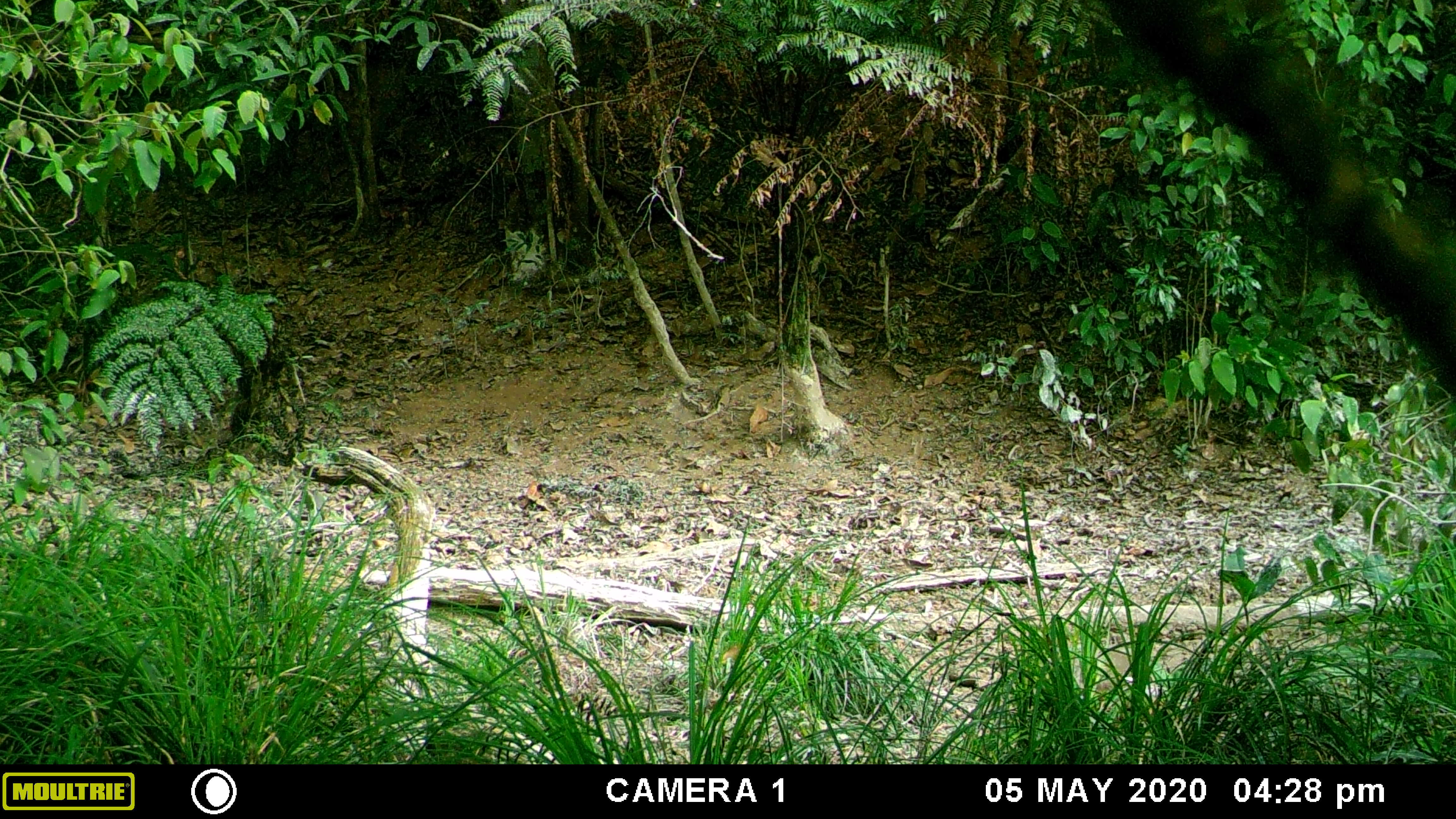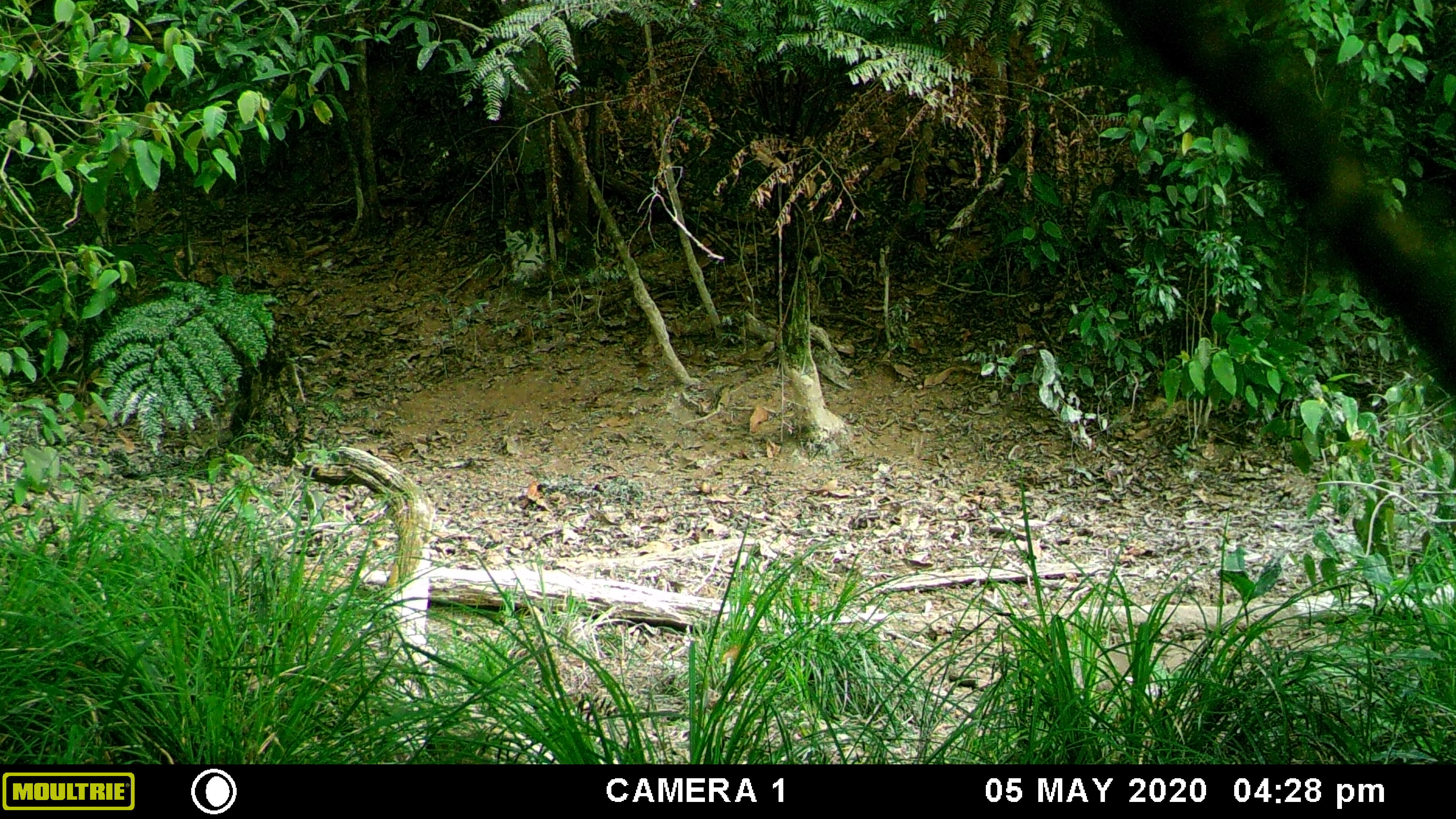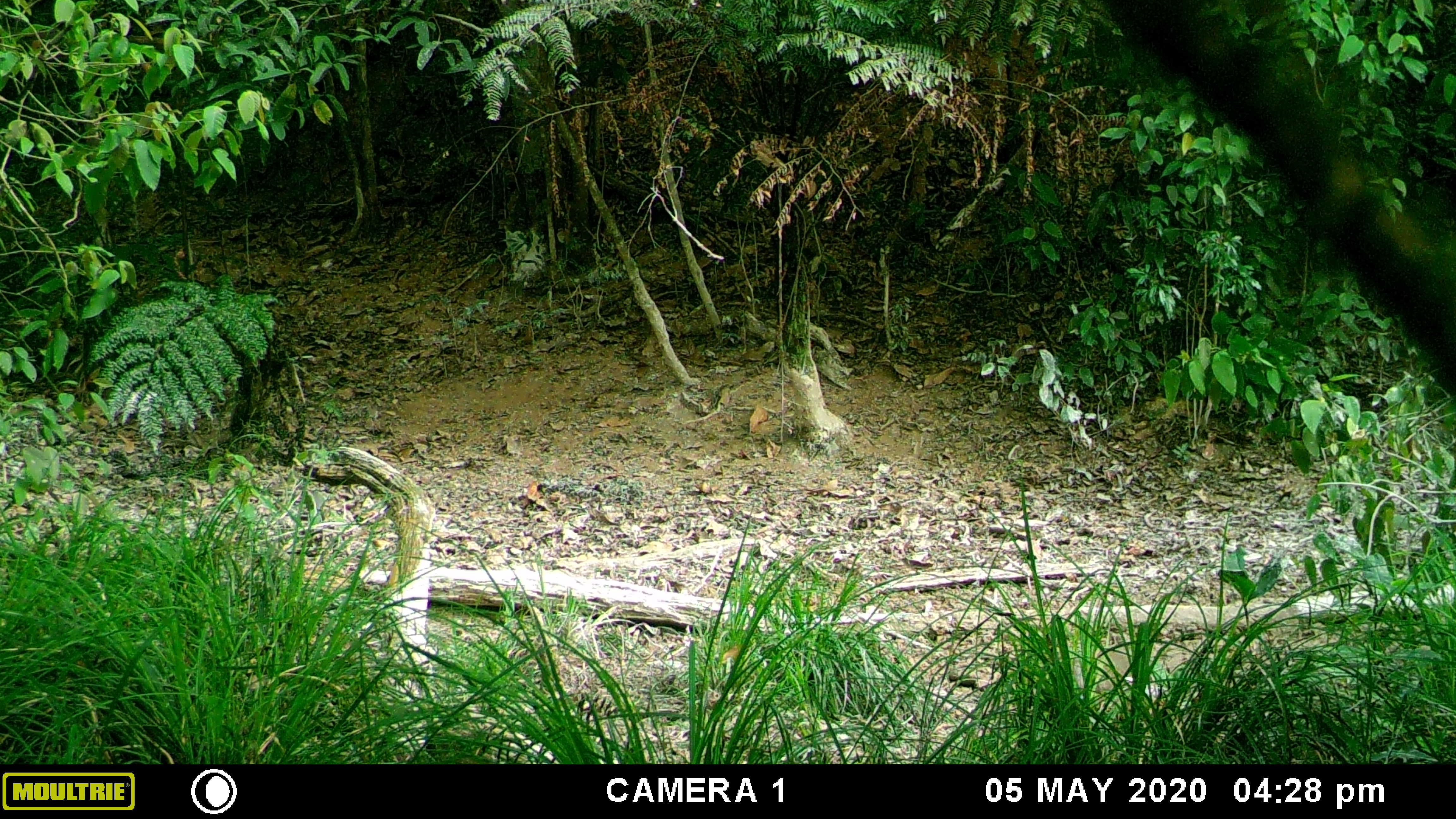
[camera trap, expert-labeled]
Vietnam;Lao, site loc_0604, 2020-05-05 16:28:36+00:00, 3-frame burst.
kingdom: Animalia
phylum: Chordata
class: Mammalia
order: Artiodactyla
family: Suidae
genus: Sus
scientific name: Sus scrofa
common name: eurasian wild pig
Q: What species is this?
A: Eurasian wild pig (Sus scrofa).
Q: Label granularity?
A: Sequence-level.